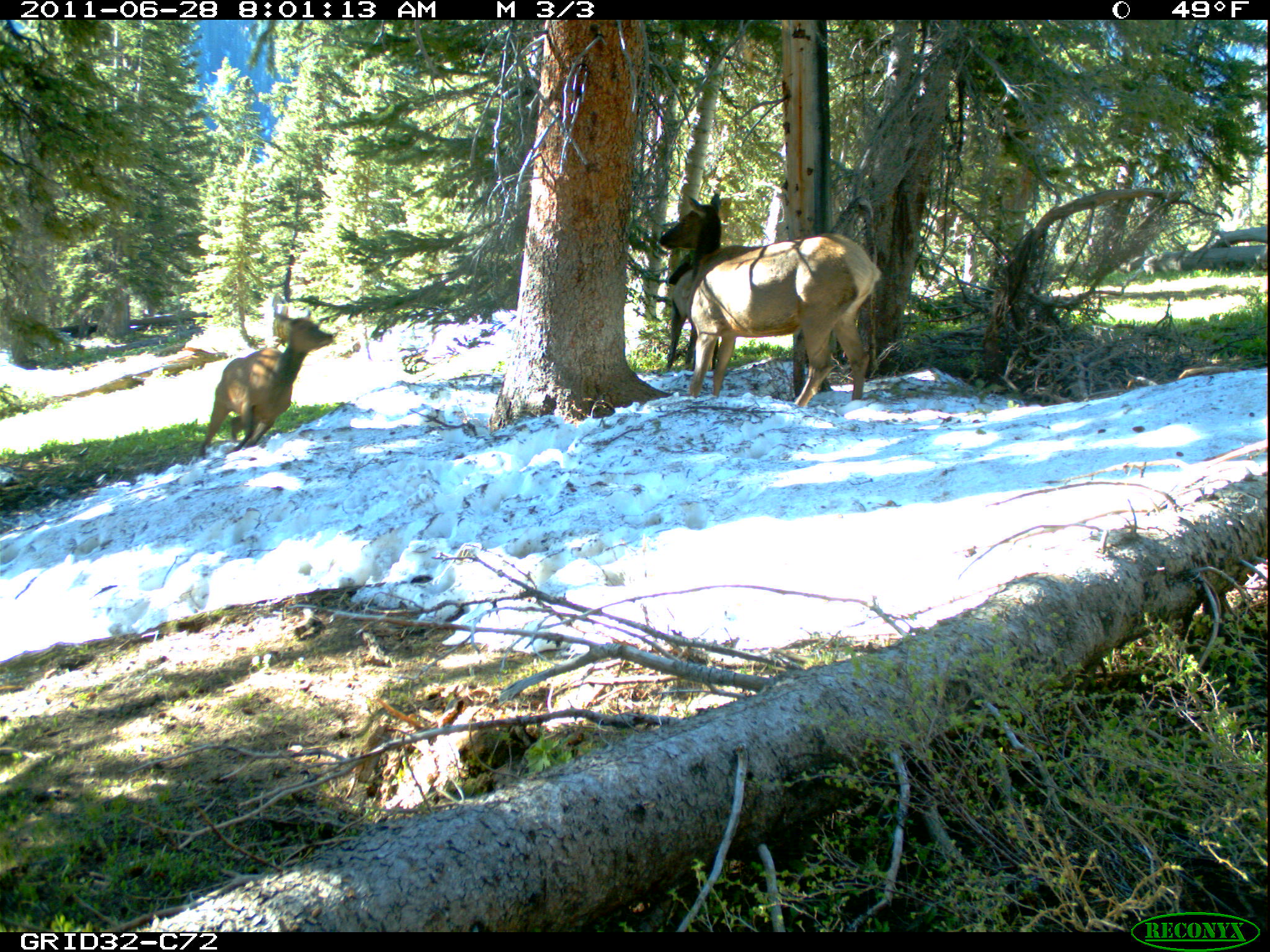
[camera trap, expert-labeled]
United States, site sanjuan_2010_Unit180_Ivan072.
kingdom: Animalia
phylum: Chordata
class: Mammalia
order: Artiodactyla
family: Cervidae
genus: Cervus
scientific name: Cervus elaphus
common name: red deer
Cervus elaphus (red deer).